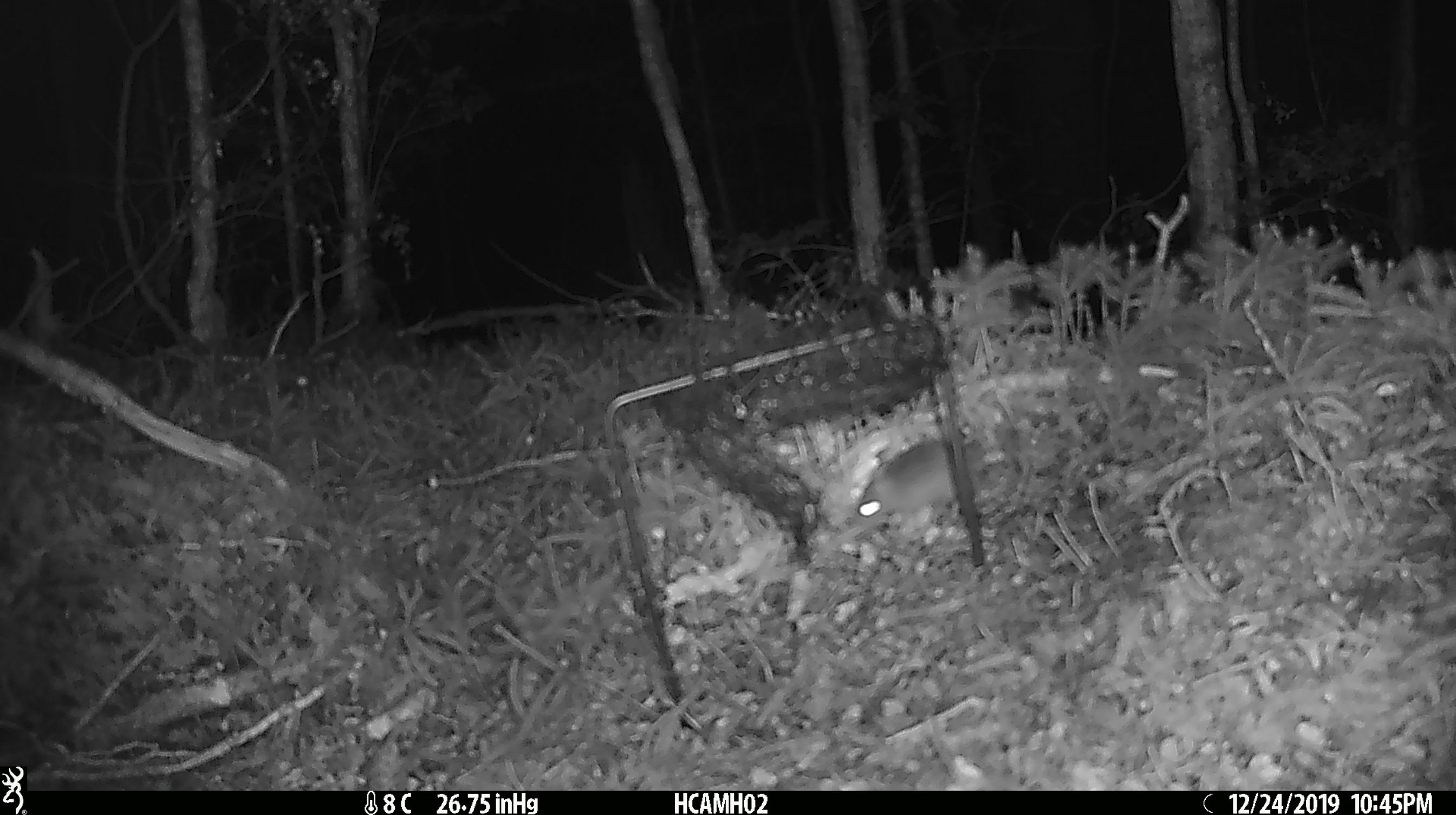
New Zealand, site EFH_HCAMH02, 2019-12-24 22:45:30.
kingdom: Animalia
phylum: Chordata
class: Mammalia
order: Rodentia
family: Muridae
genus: Mus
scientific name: Mus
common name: mouse